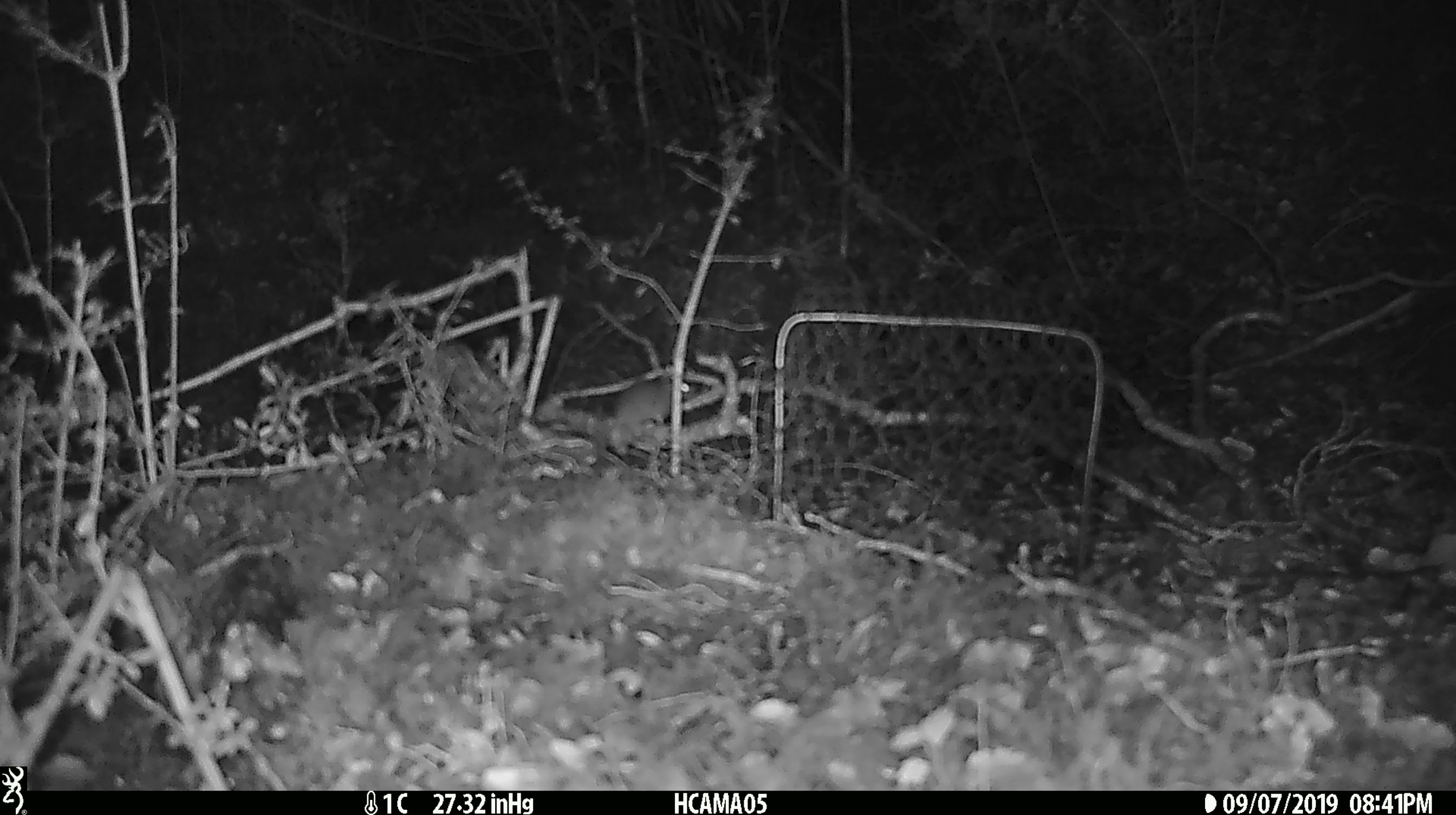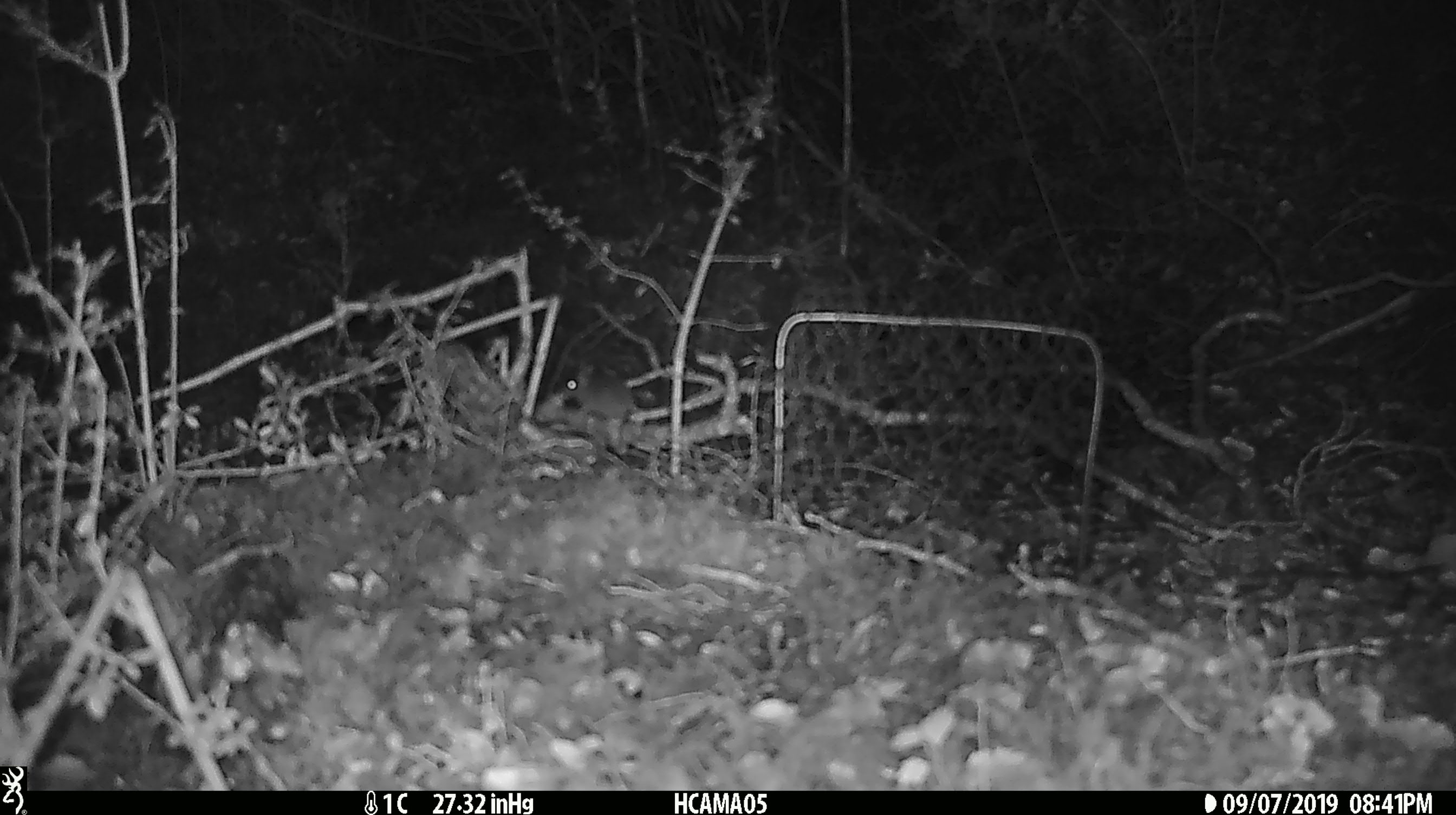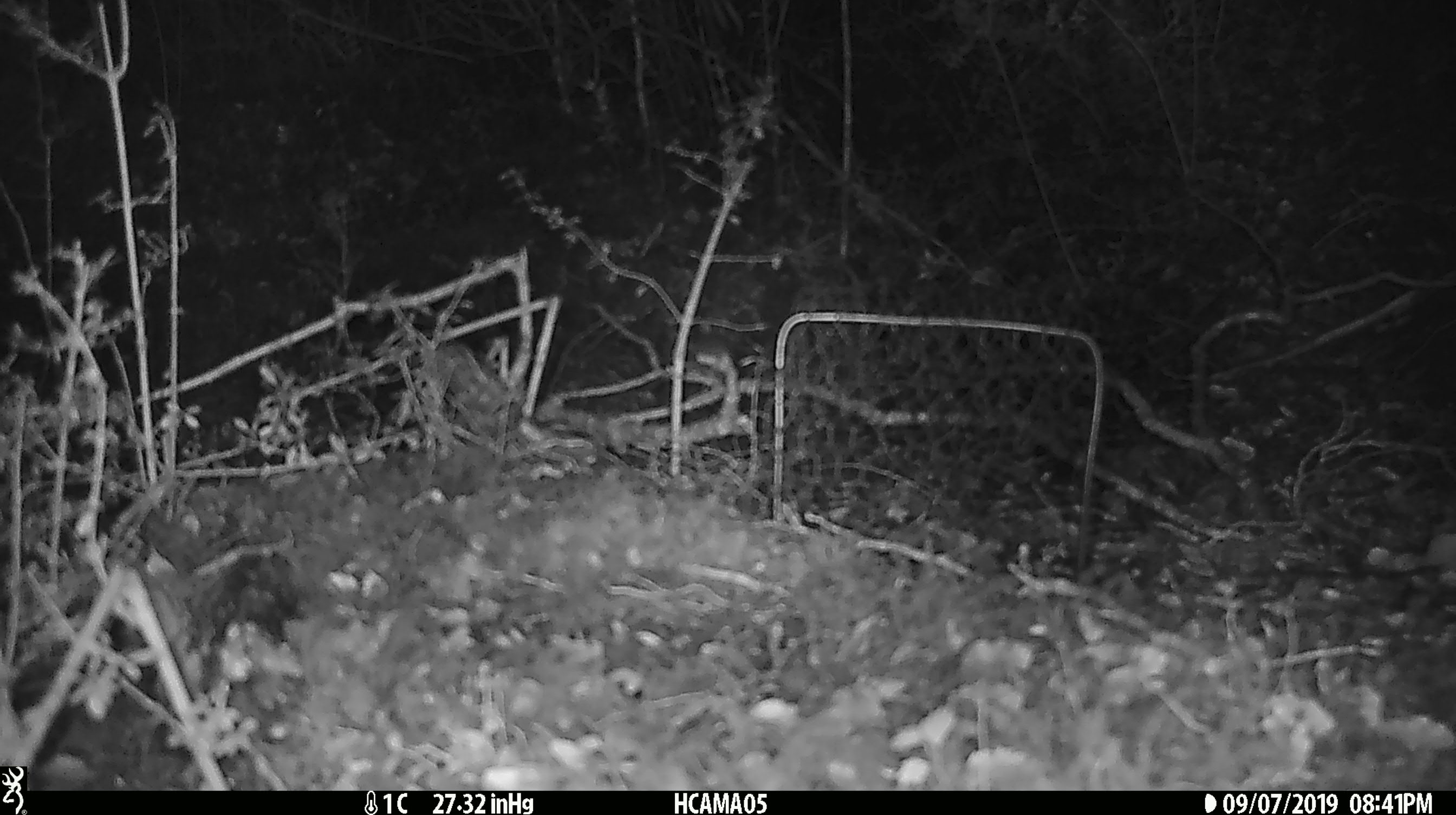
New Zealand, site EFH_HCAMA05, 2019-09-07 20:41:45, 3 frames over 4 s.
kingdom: Animalia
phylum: Chordata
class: Mammalia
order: Rodentia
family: Muridae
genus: Mus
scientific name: Mus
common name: mouse